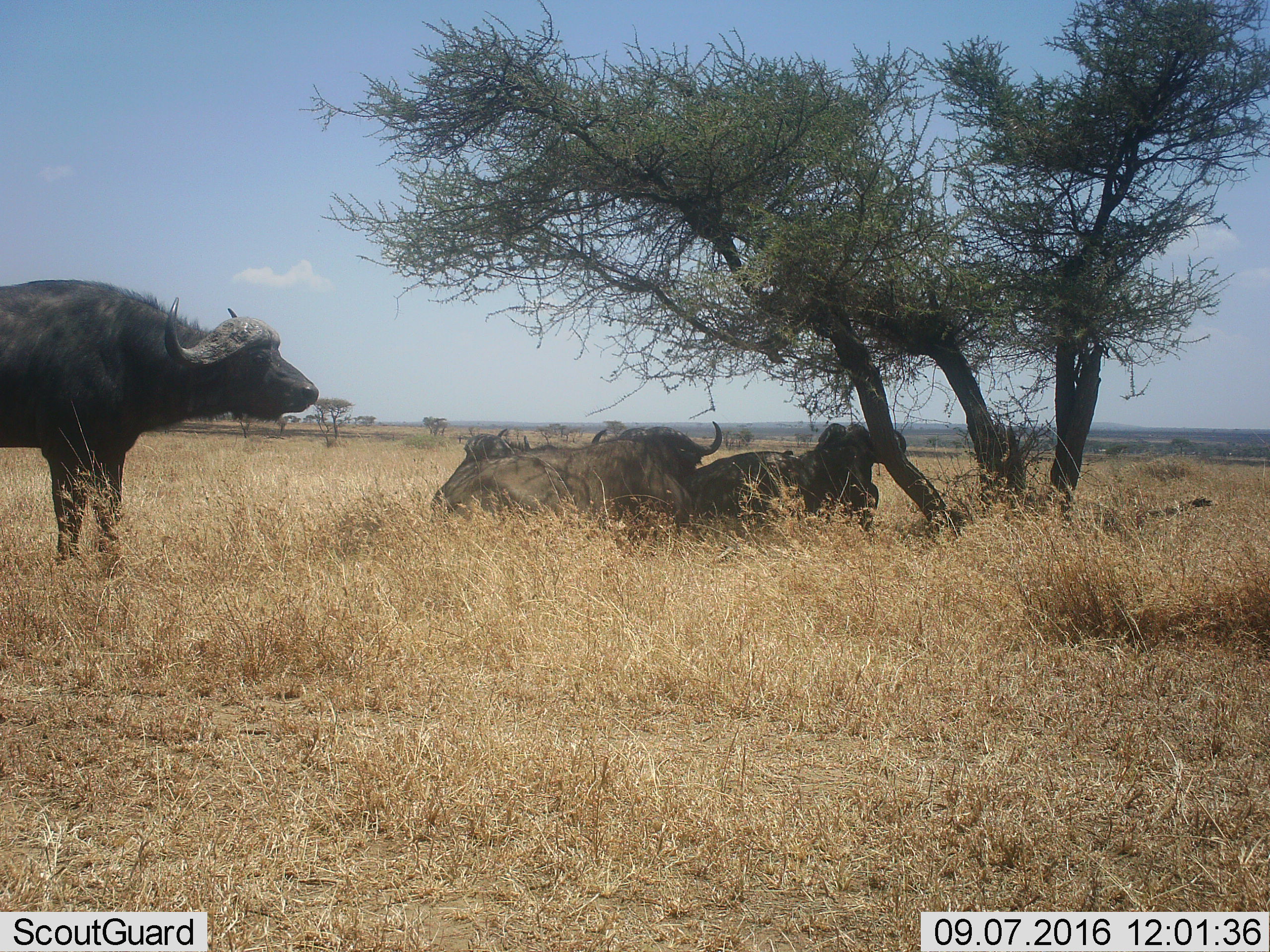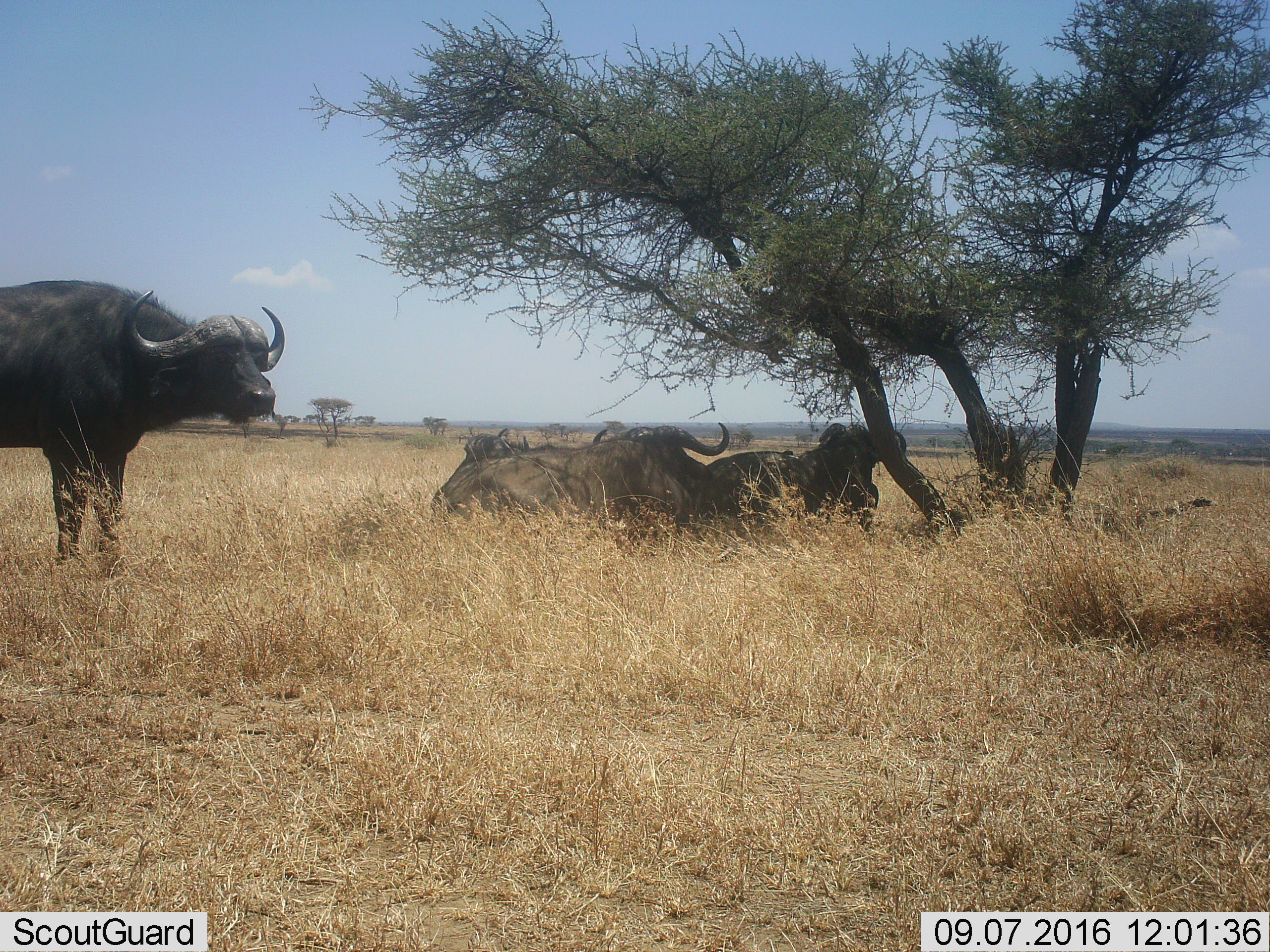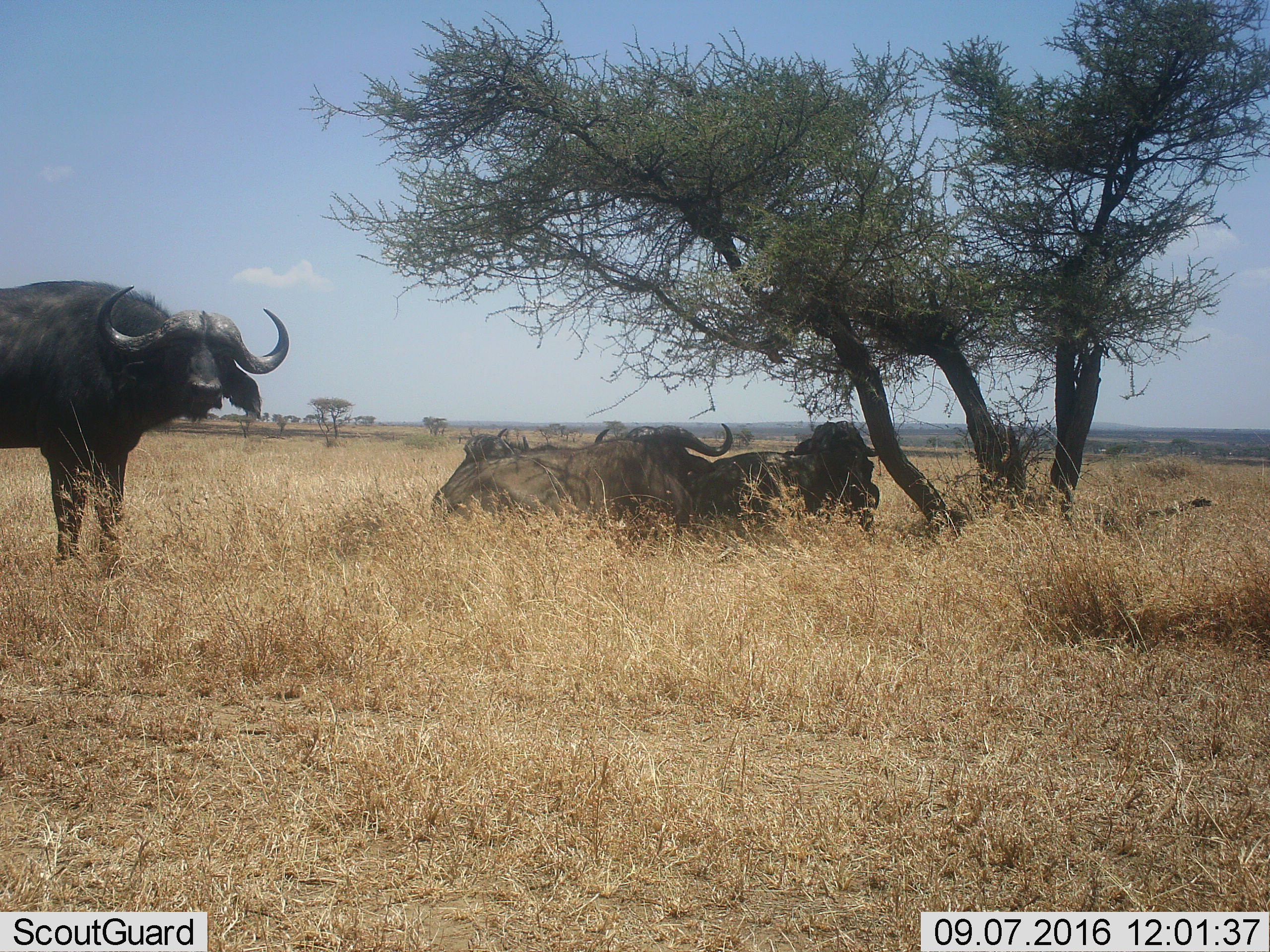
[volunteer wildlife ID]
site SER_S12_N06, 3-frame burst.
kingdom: Animalia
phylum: Chordata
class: Mammalia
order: Artiodactyla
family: Bovidae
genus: Syncerus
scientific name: Syncerus caffer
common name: african buffalo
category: buffalo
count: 4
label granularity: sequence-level